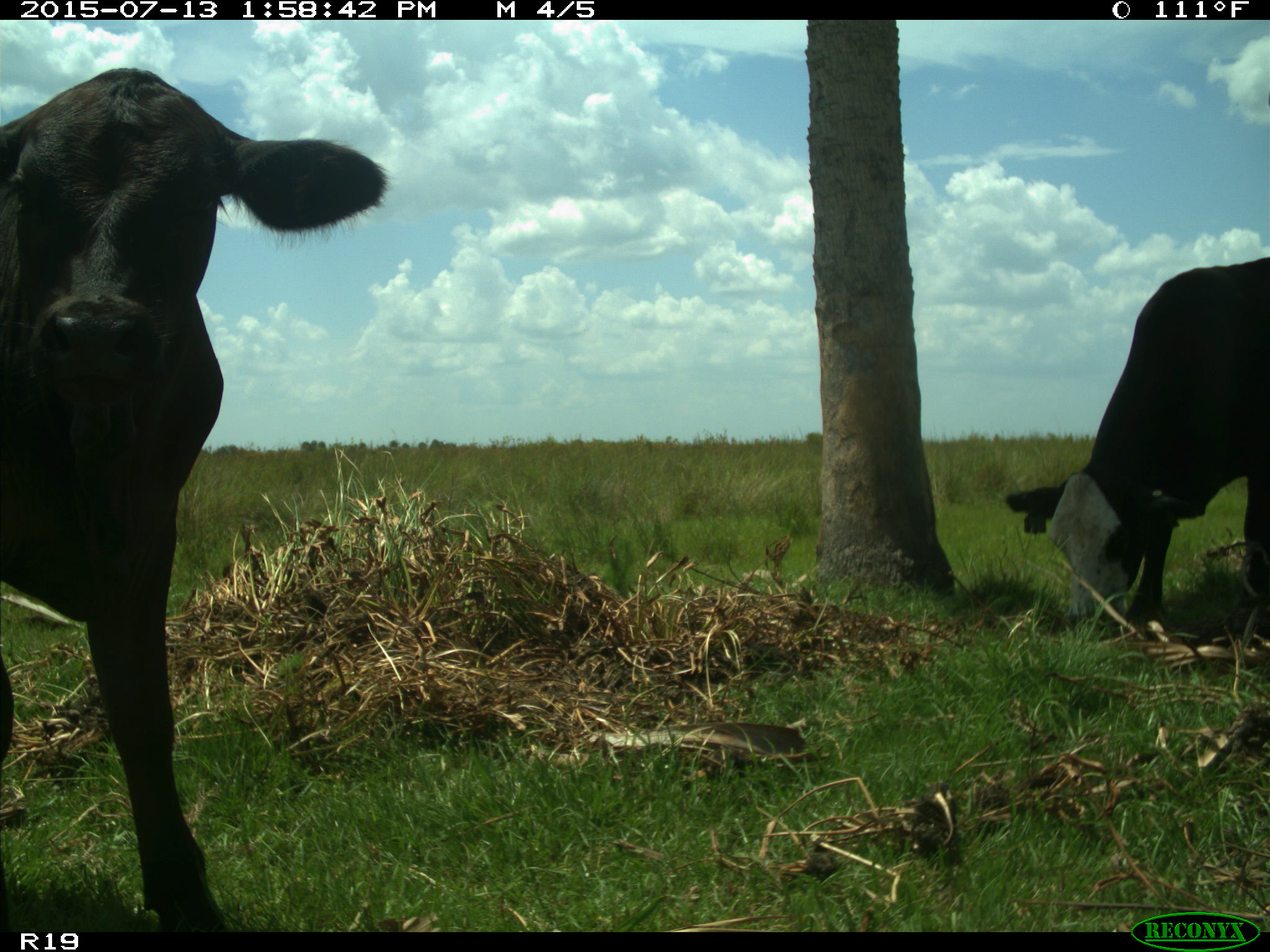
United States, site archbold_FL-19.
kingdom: Animalia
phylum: Chordata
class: Mammalia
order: Artiodactyla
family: Bovidae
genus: Bos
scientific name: Bos taurus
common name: domestic cow